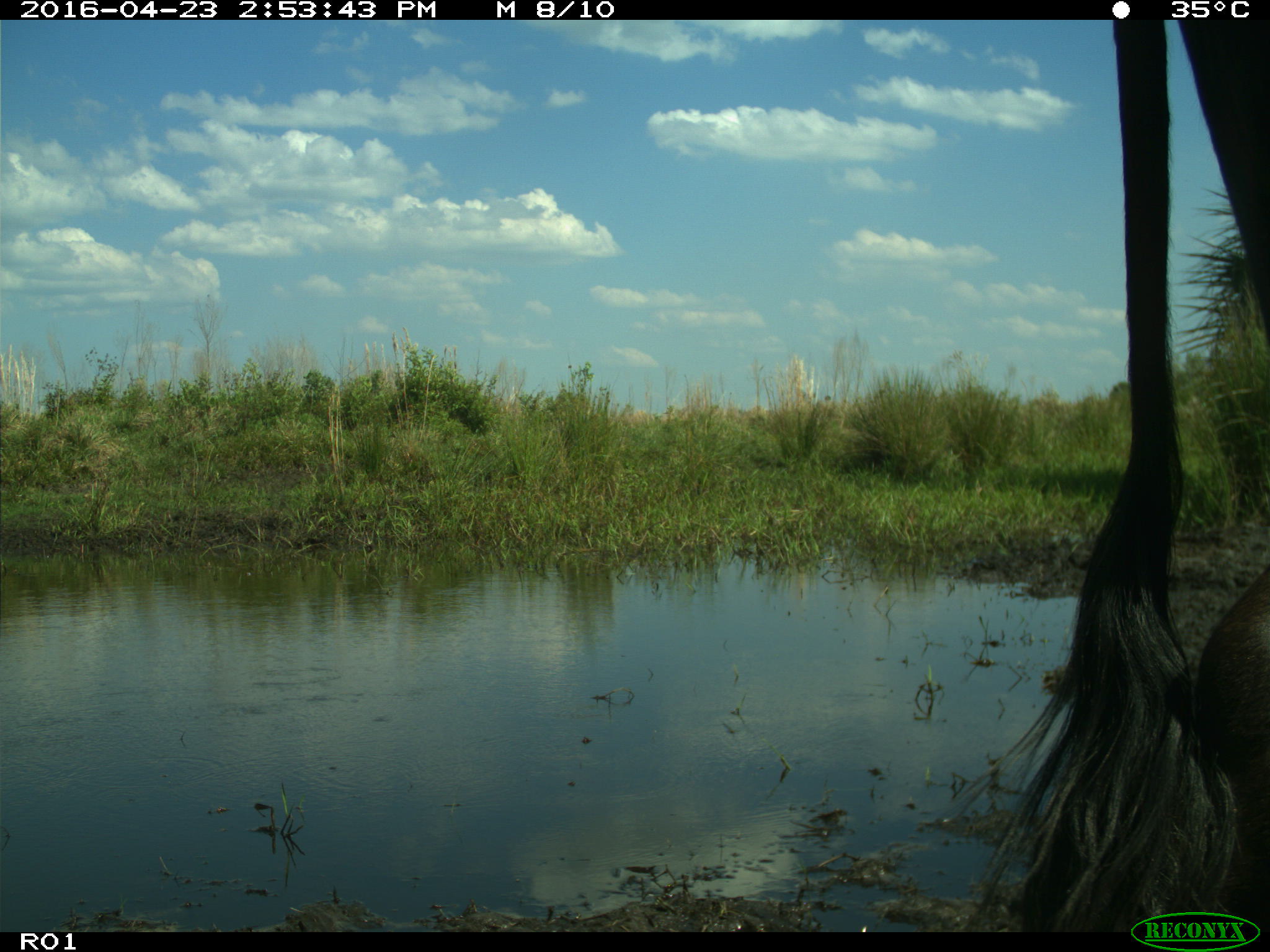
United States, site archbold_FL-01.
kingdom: Animalia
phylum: Chordata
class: Mammalia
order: Artiodactyla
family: Bovidae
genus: Bos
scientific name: Bos taurus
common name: domestic cow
Bos taurus (domestic cow).